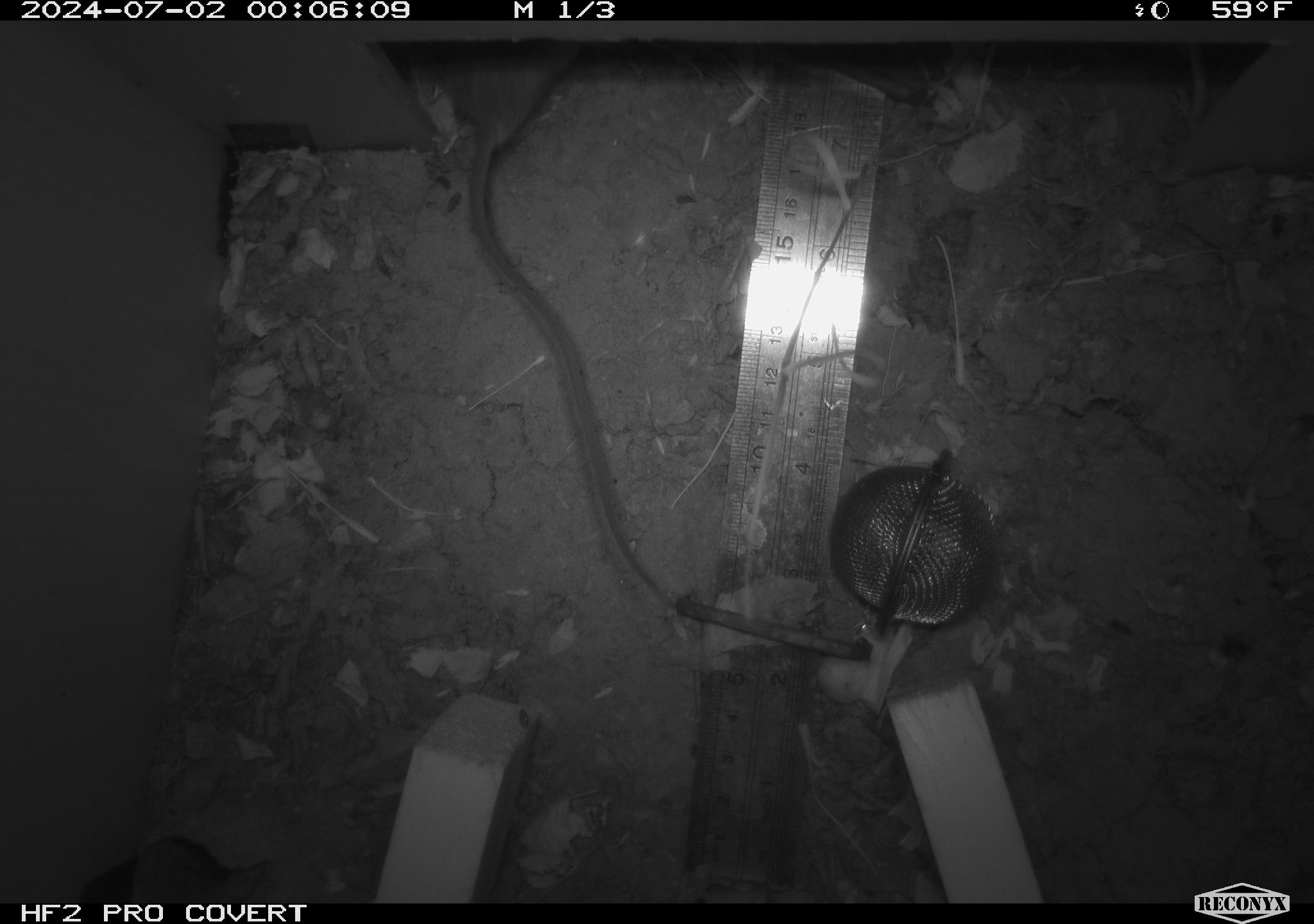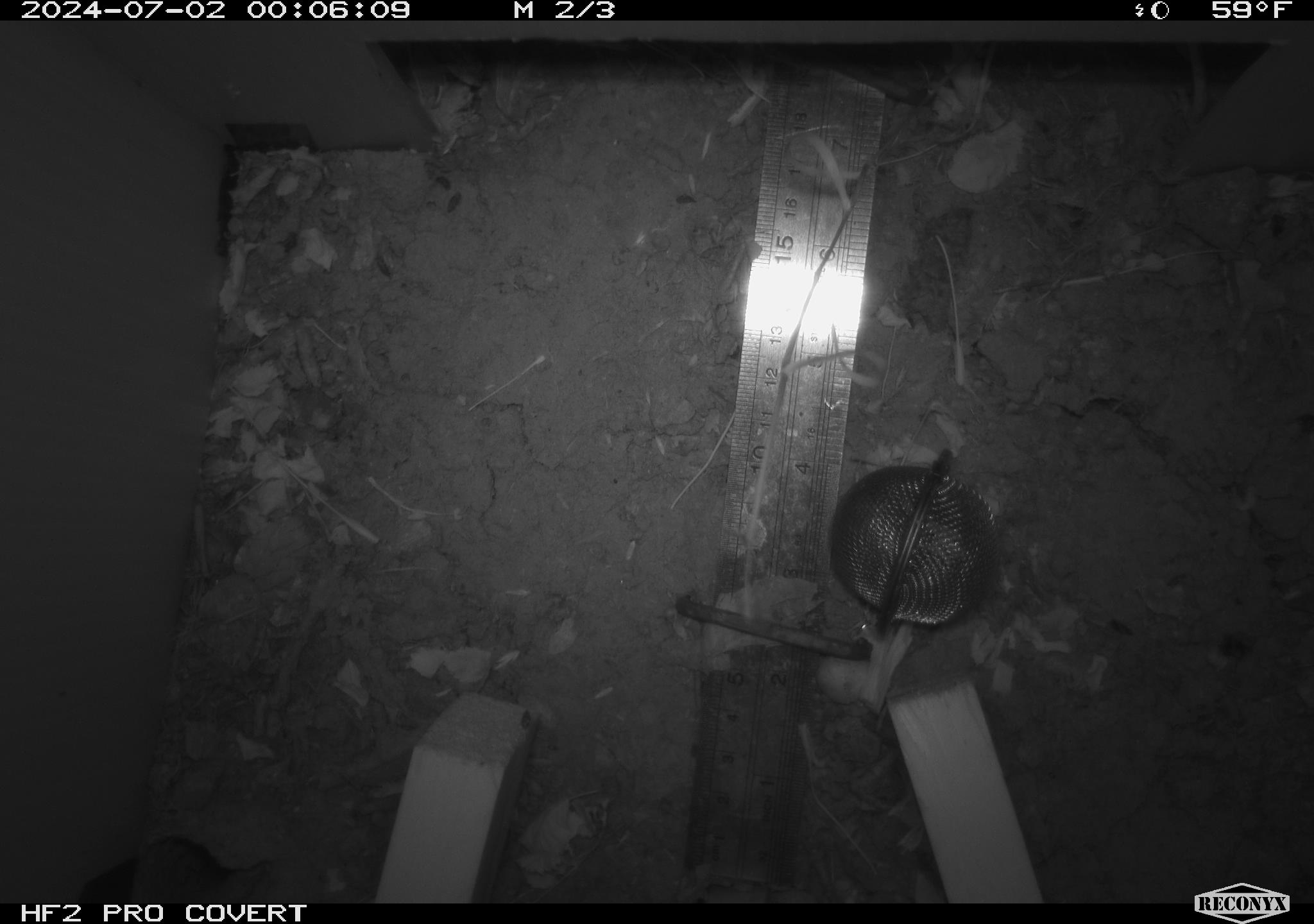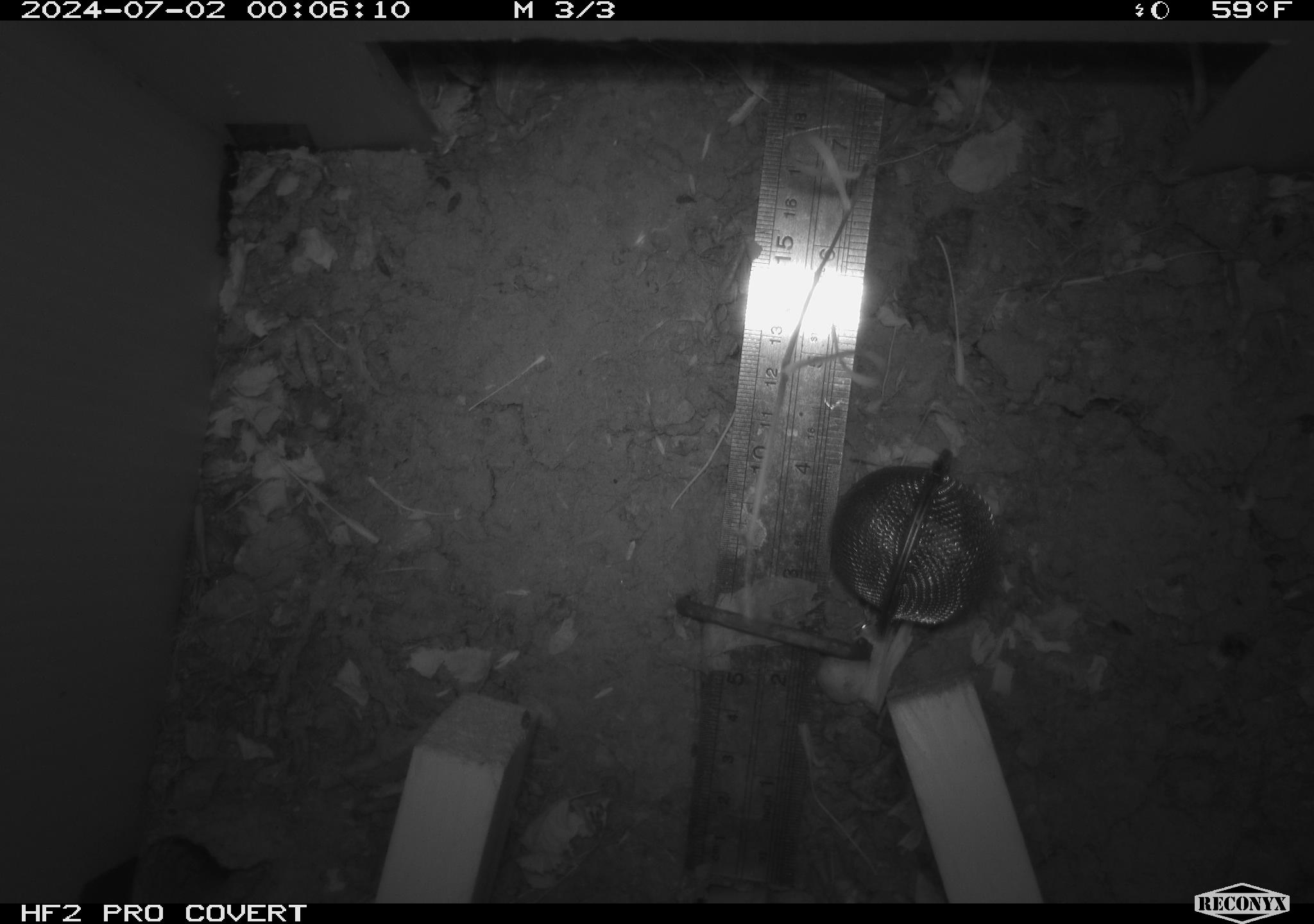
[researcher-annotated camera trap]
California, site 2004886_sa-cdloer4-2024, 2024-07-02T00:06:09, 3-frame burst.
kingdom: Animalia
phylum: Chordata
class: Mammalia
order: Rodentia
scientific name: Rodentia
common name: rodent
Rodent (Rodentia).